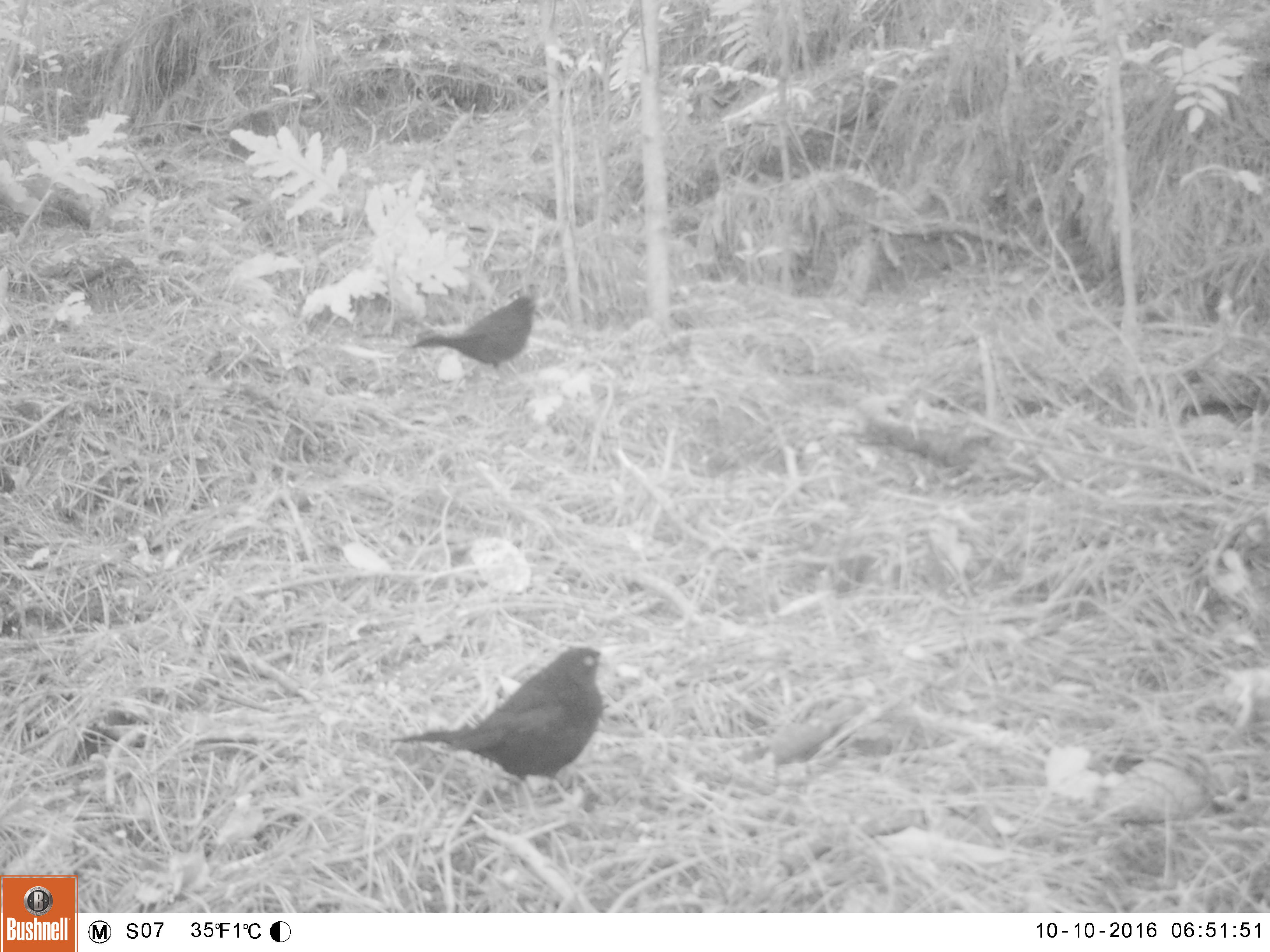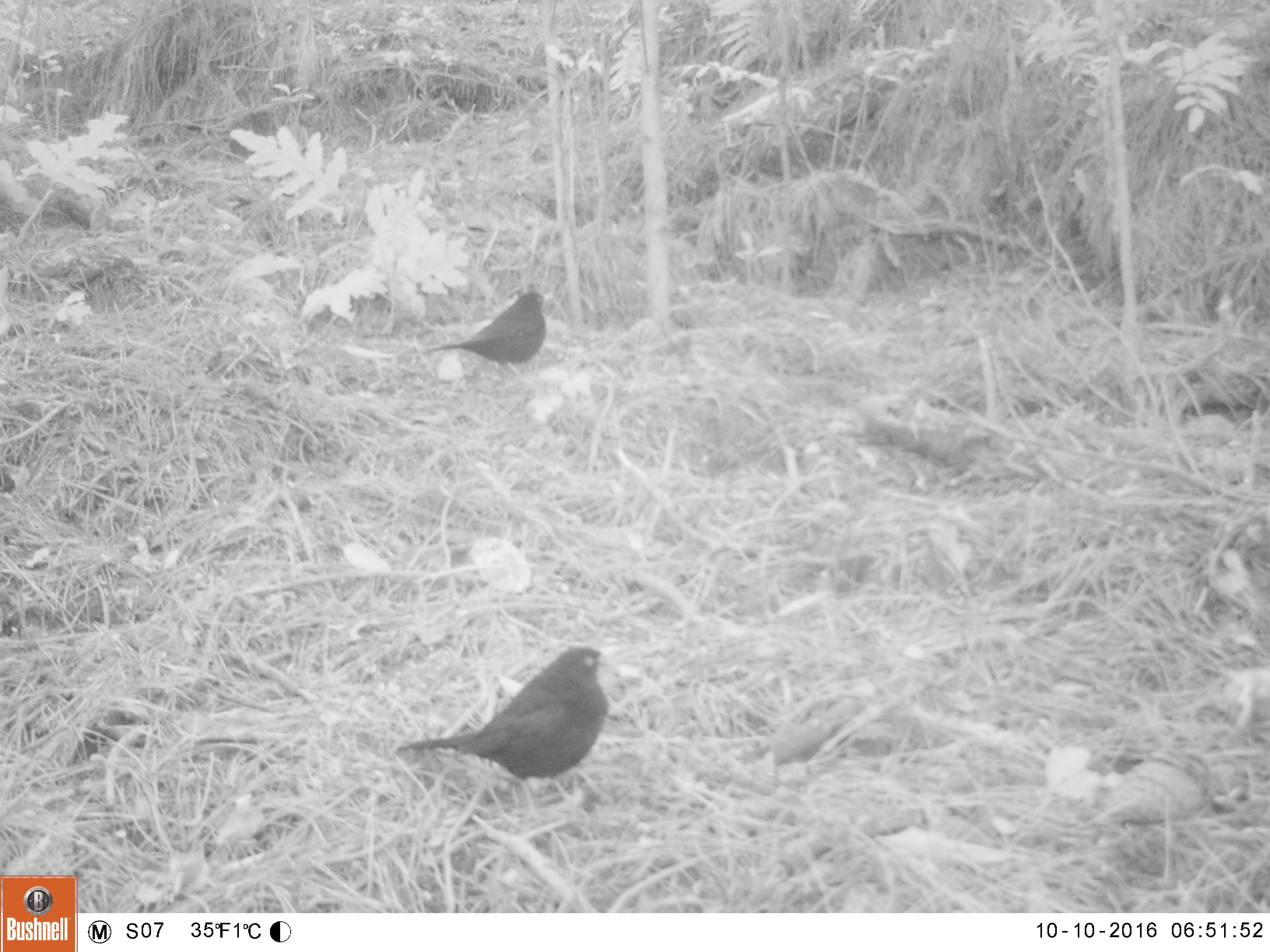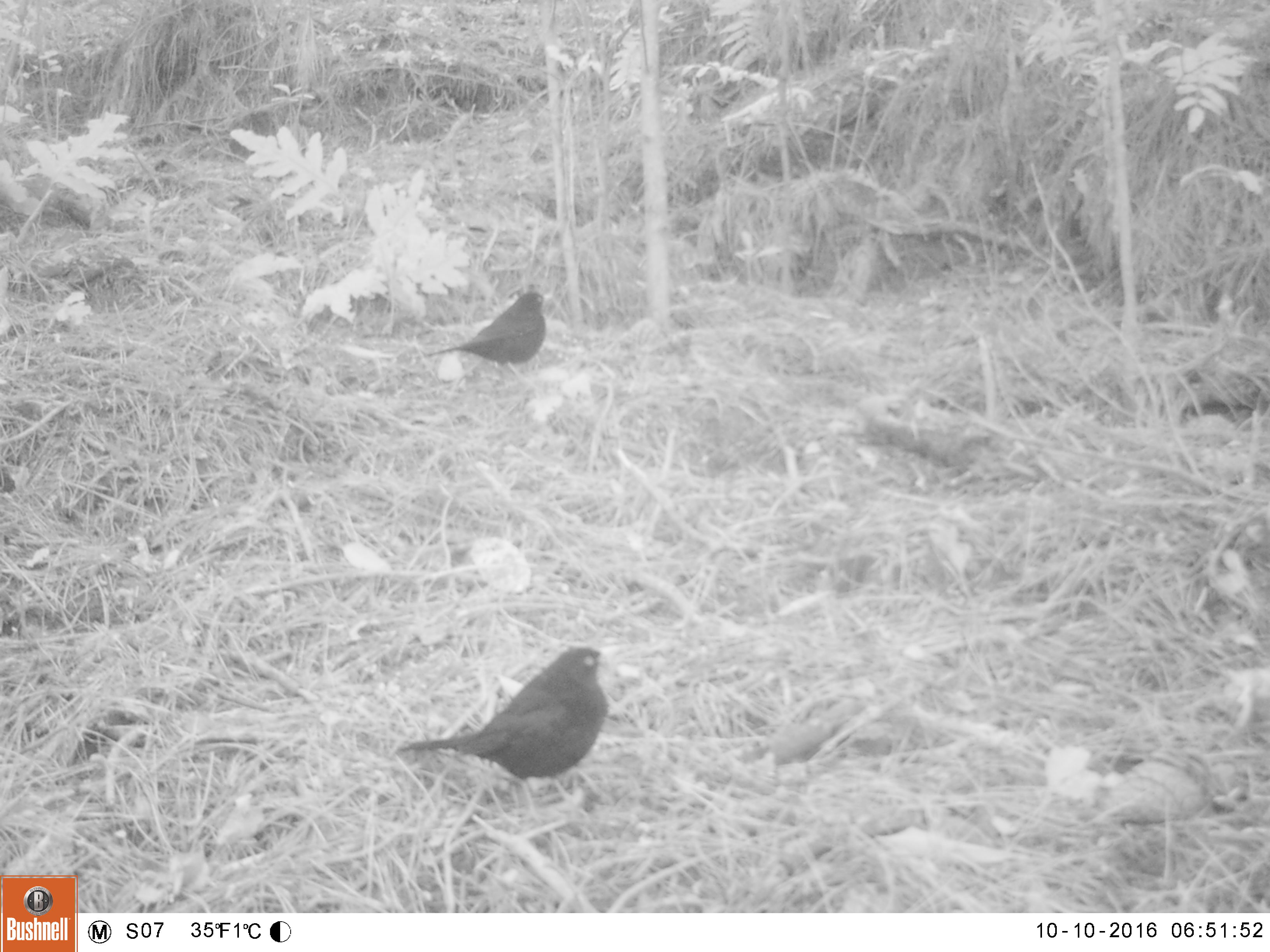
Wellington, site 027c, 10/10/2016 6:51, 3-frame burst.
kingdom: Animalia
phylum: Chordata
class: Aves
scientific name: Aves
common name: bird